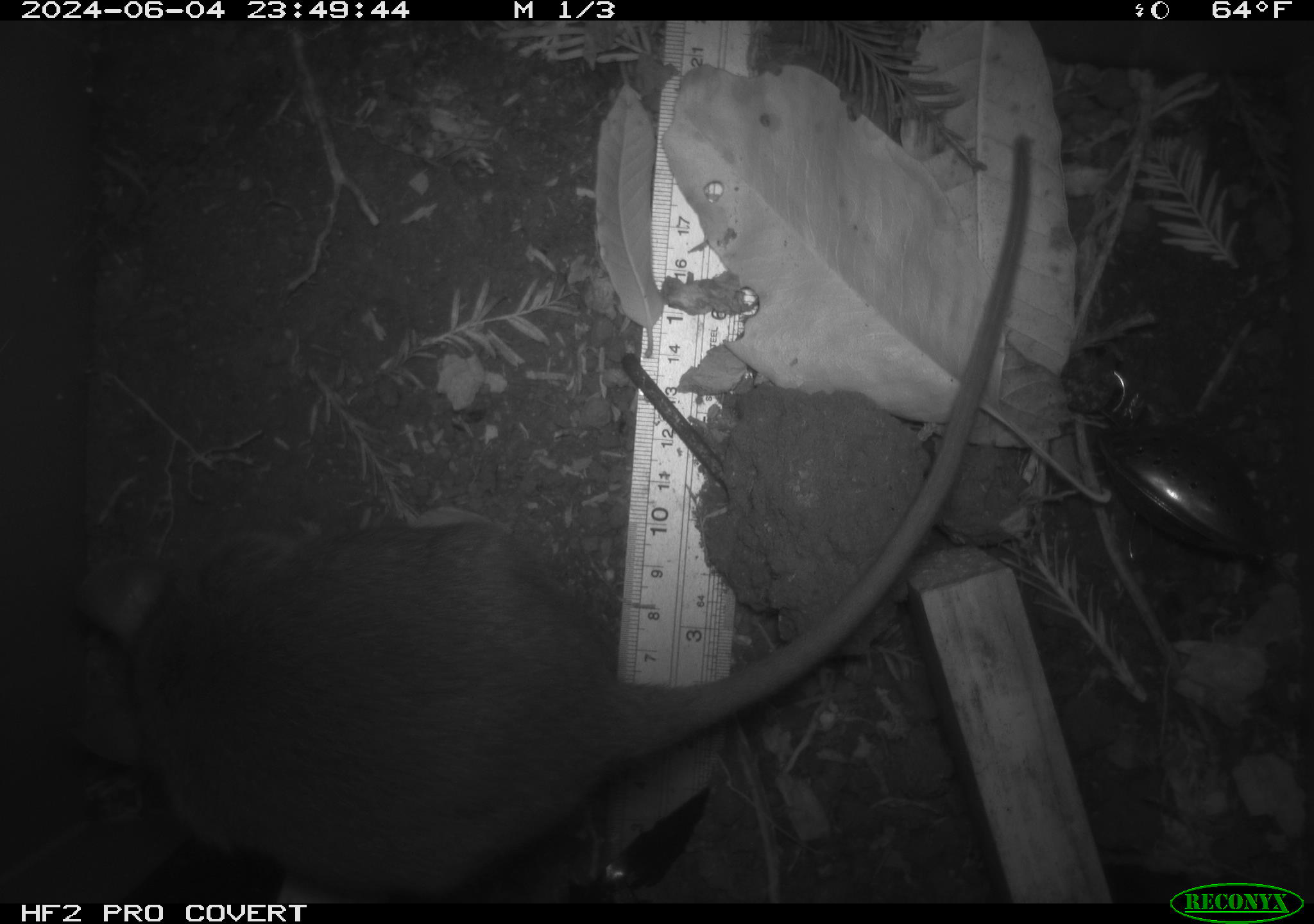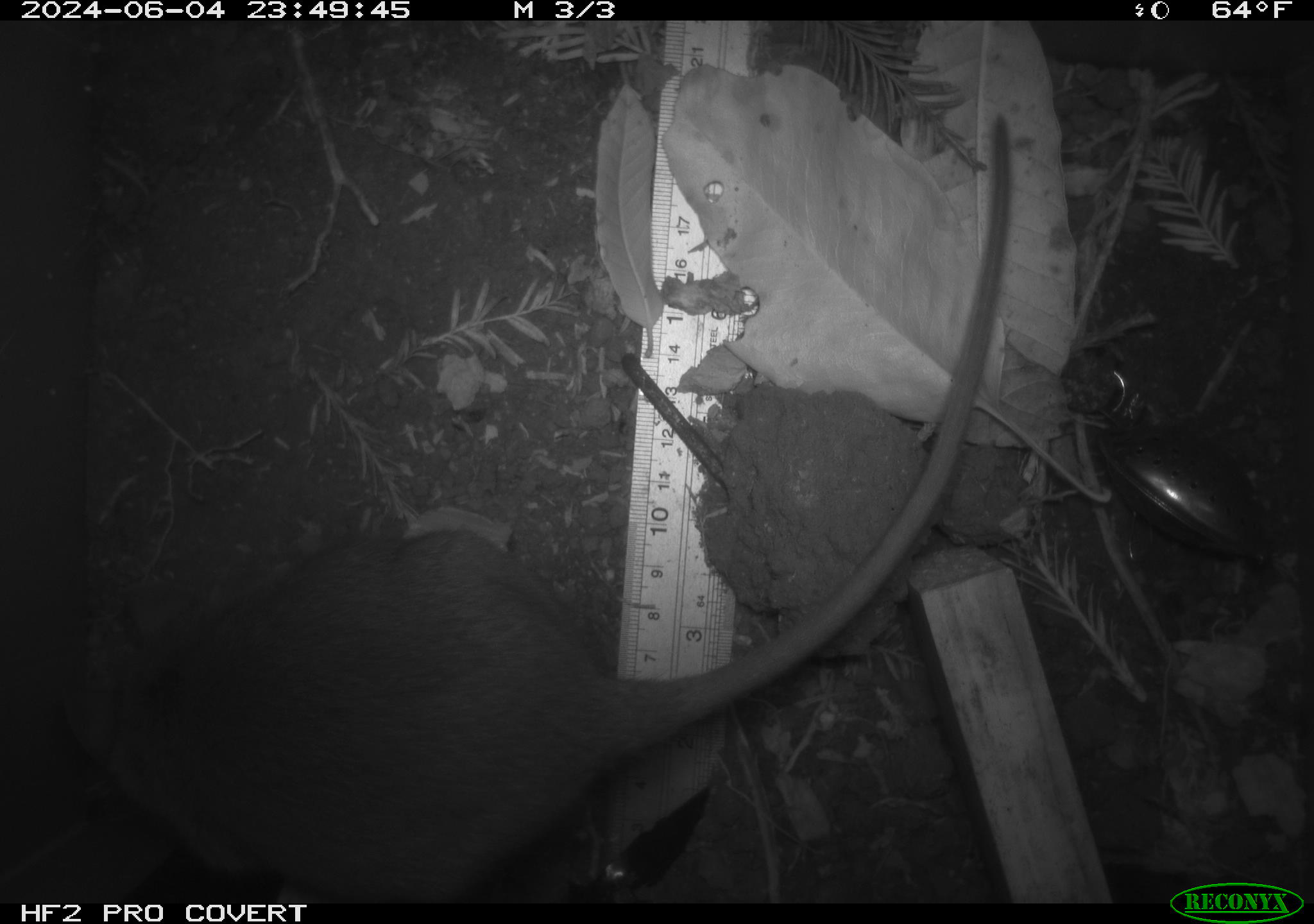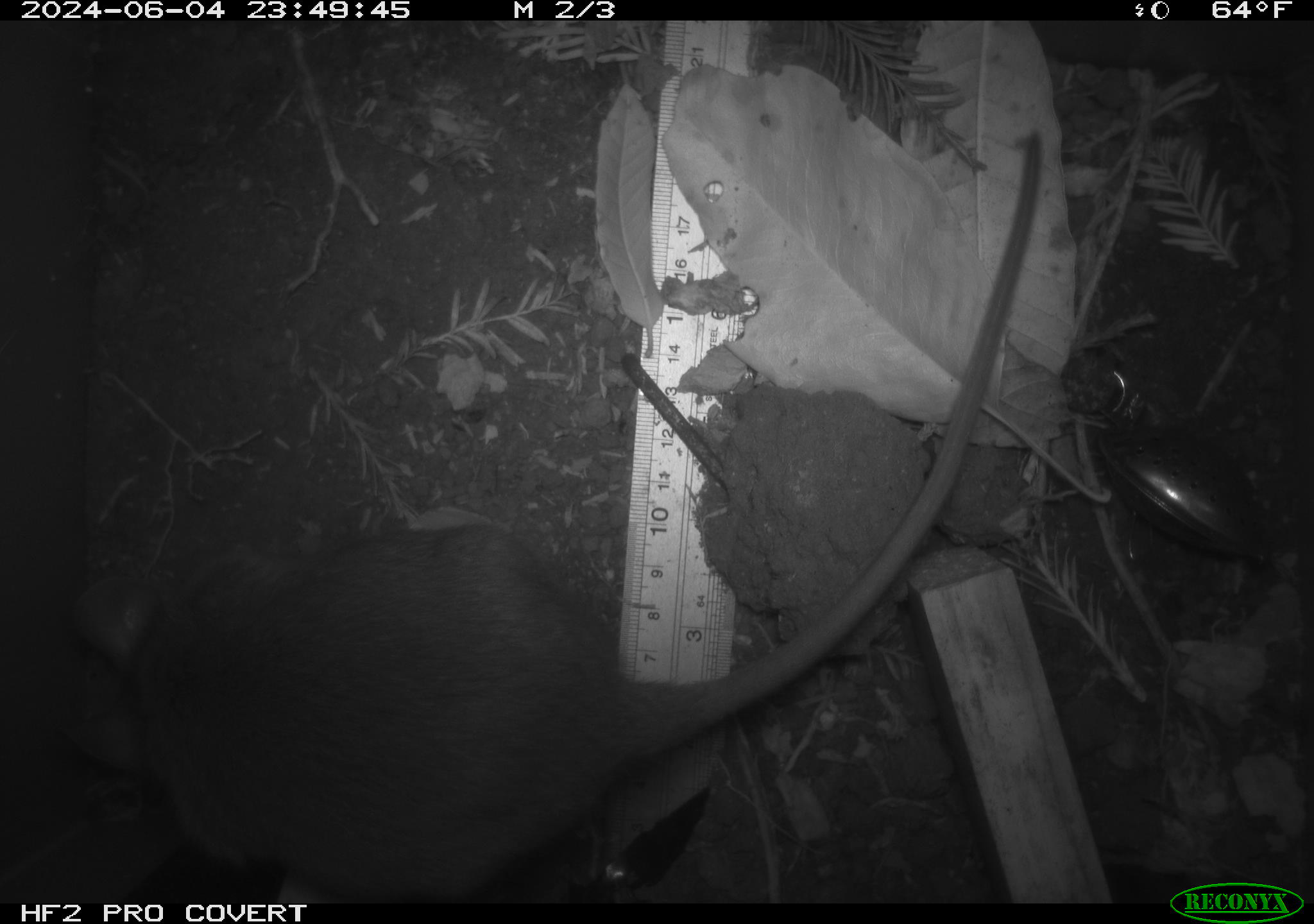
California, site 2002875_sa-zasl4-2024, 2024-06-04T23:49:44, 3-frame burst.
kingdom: Animalia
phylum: Chordata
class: Mammalia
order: Rodentia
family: Cricetidae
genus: Neotoma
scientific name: Neotoma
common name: pack rat or woodrat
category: neotoma species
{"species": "neotoma species (pack rat or woodrat) (Neotoma)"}